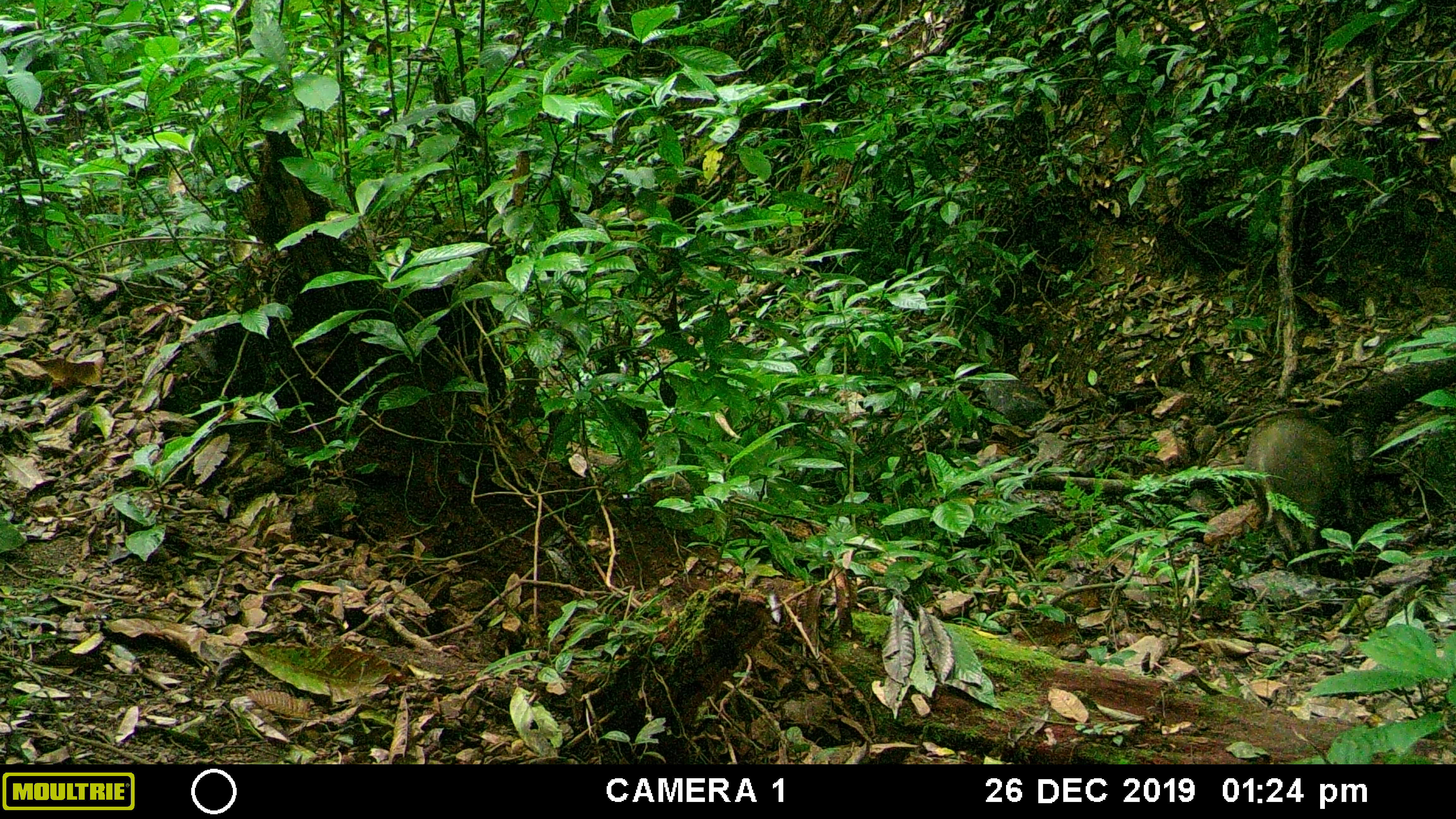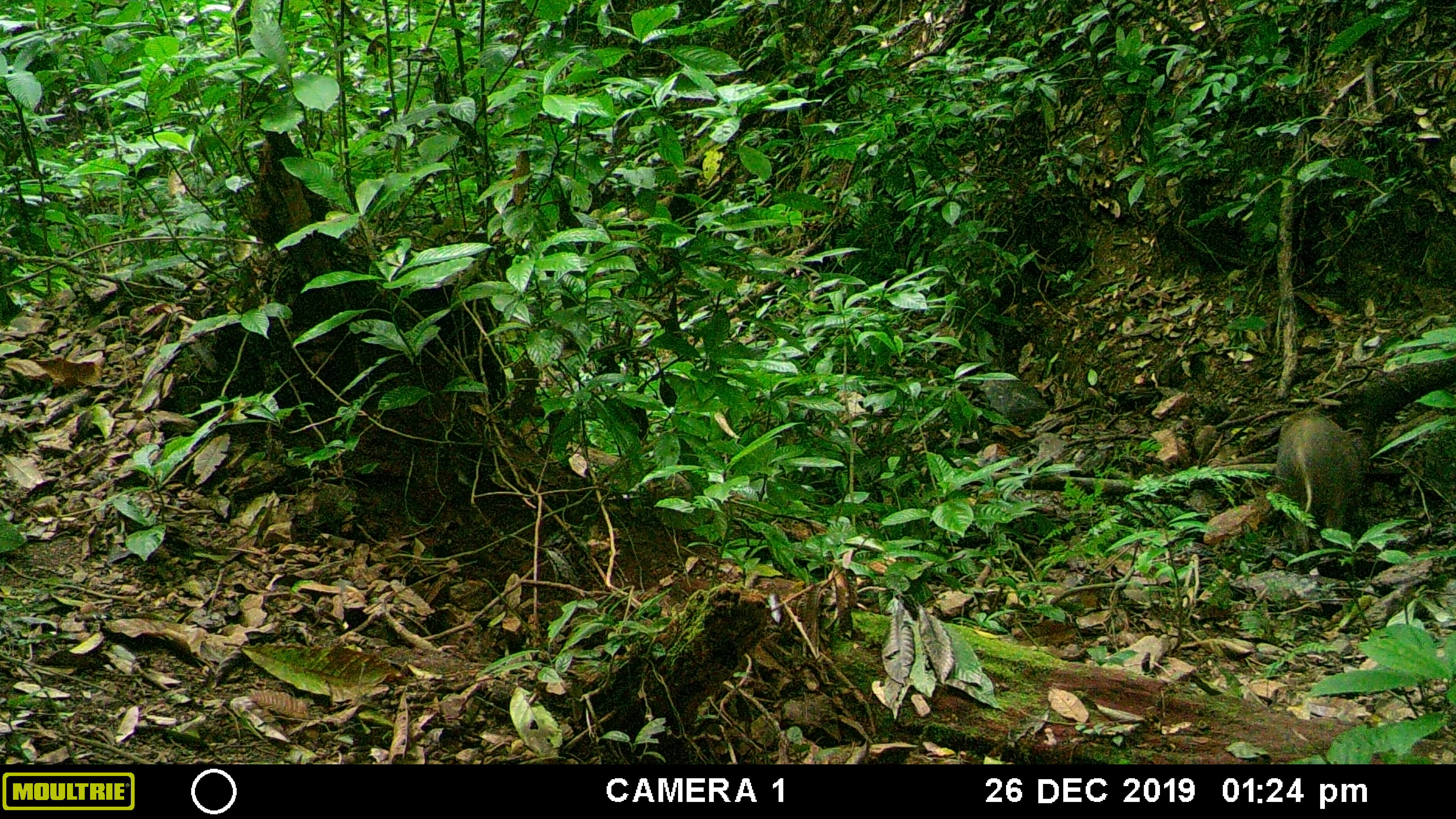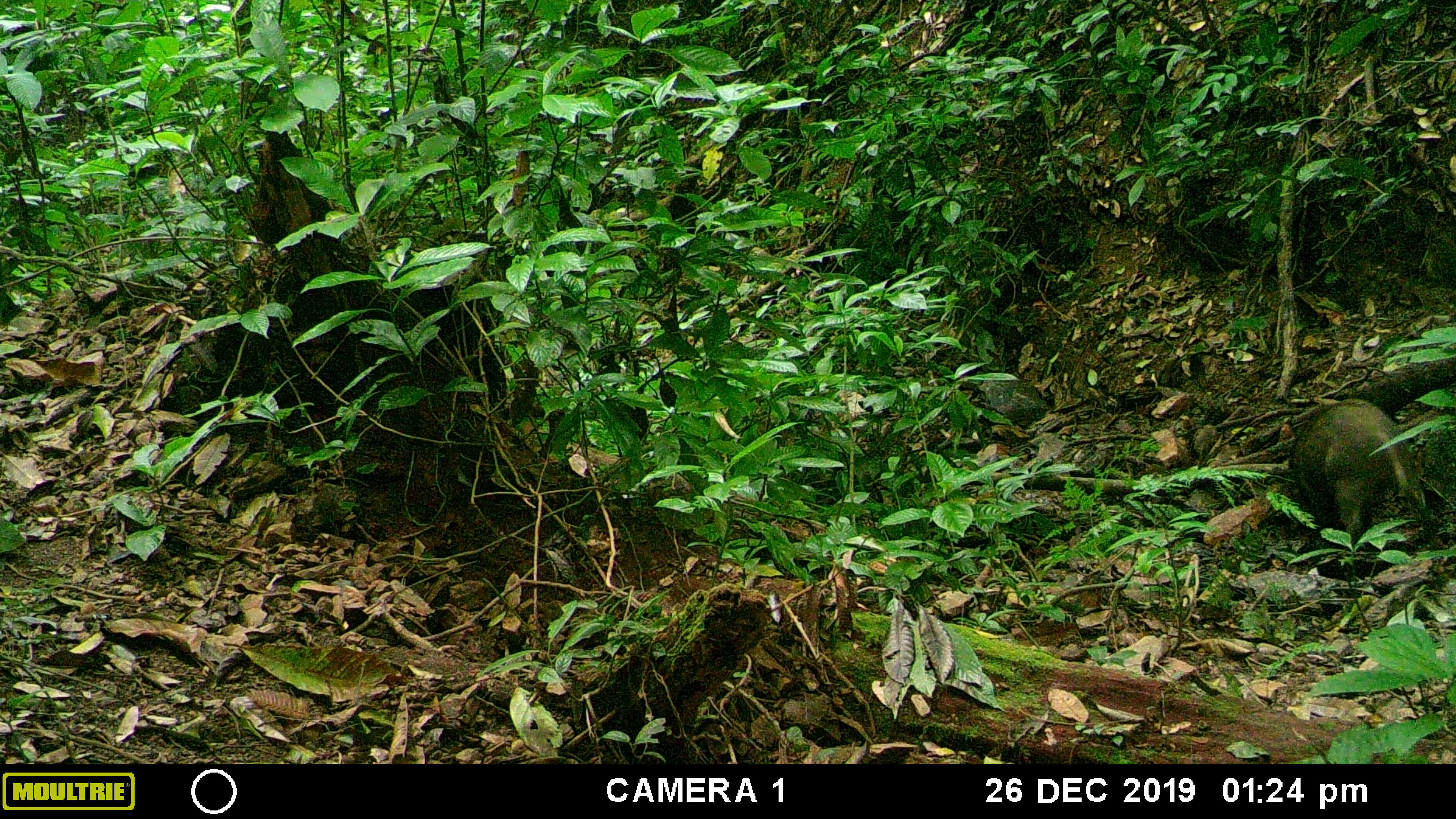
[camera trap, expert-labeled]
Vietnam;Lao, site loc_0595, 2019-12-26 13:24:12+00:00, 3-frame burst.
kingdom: Animalia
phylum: Chordata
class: Mammalia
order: Artiodactyla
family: Suidae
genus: Sus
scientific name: Sus scrofa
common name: eurasian wild pig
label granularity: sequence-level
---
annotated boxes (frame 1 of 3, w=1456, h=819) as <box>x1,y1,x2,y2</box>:
eurasian wild pig: <box>1242,415,1357,576</box>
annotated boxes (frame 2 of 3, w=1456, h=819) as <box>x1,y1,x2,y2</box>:
eurasian wild pig: <box>1276,410,1372,552</box>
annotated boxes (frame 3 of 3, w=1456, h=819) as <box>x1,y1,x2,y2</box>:
eurasian wild pig: <box>1288,399,1438,551</box>